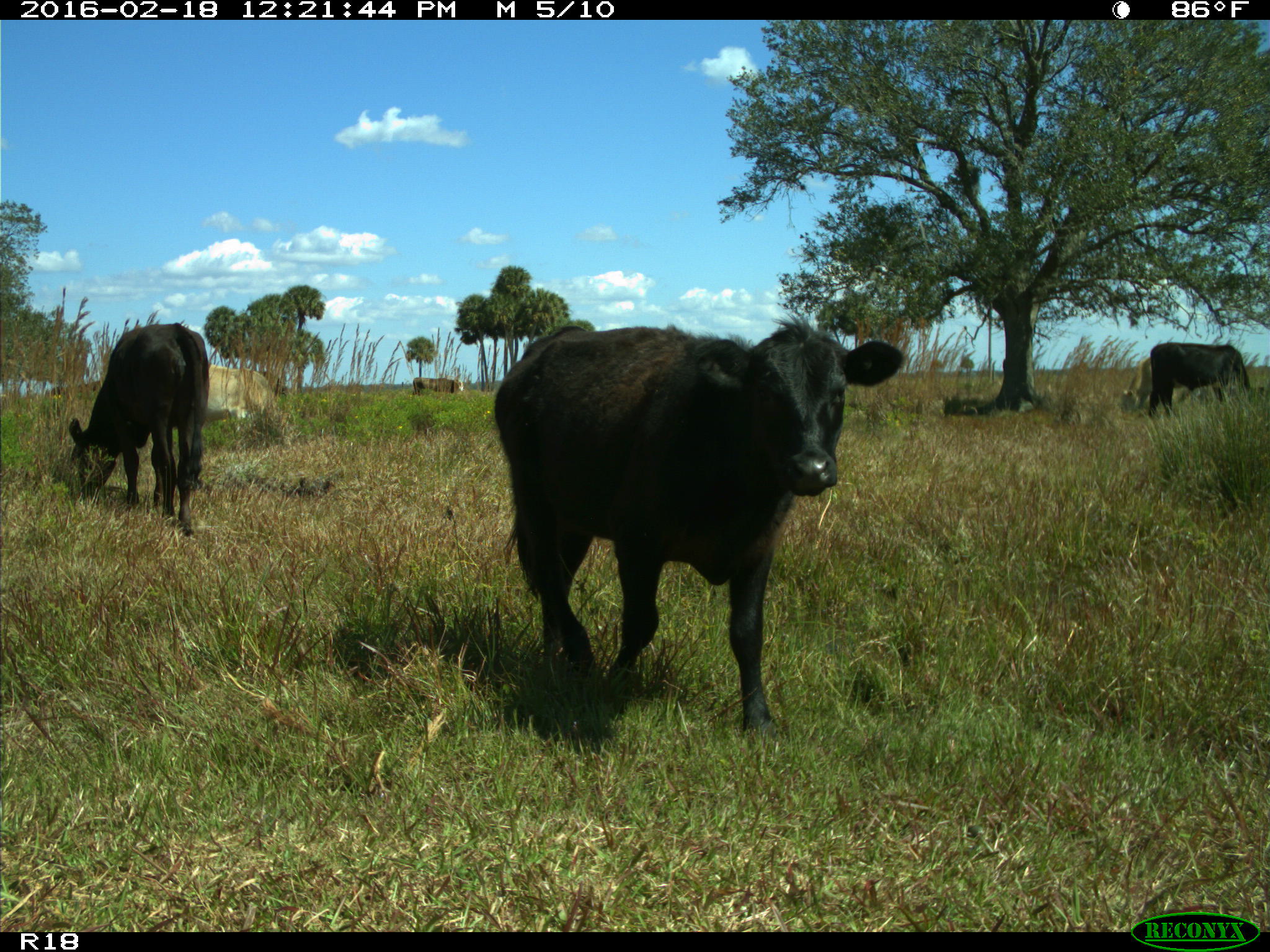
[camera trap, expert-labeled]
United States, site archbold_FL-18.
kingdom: Animalia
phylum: Chordata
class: Mammalia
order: Artiodactyla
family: Bovidae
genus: Bos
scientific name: Bos taurus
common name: domestic cow